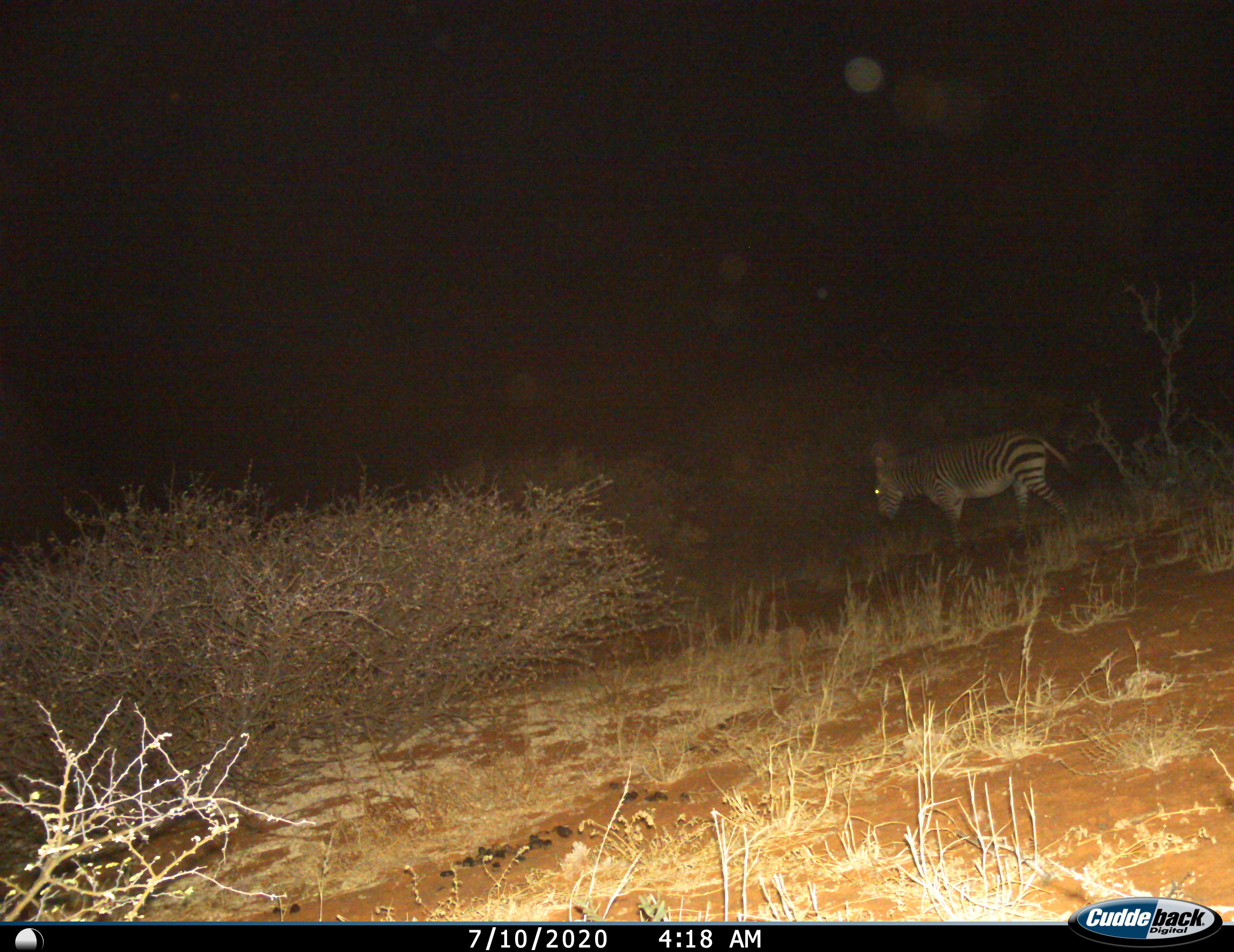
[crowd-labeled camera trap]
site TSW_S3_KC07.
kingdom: Animalia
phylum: Chordata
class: Mammalia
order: Perissodactyla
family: Equidae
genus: Equus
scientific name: Equus zebra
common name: mountain zebra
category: zebramountain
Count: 1.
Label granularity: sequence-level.